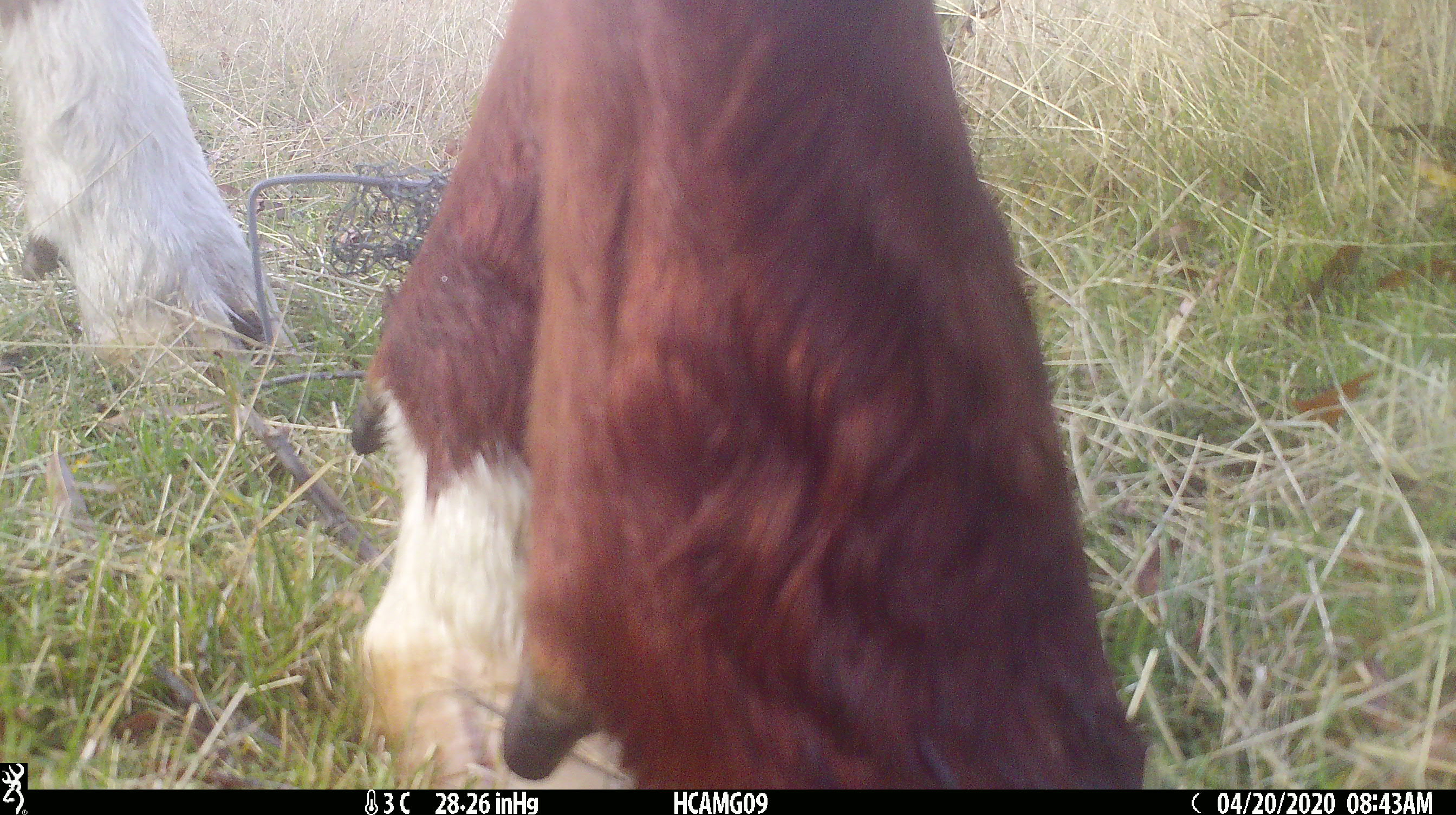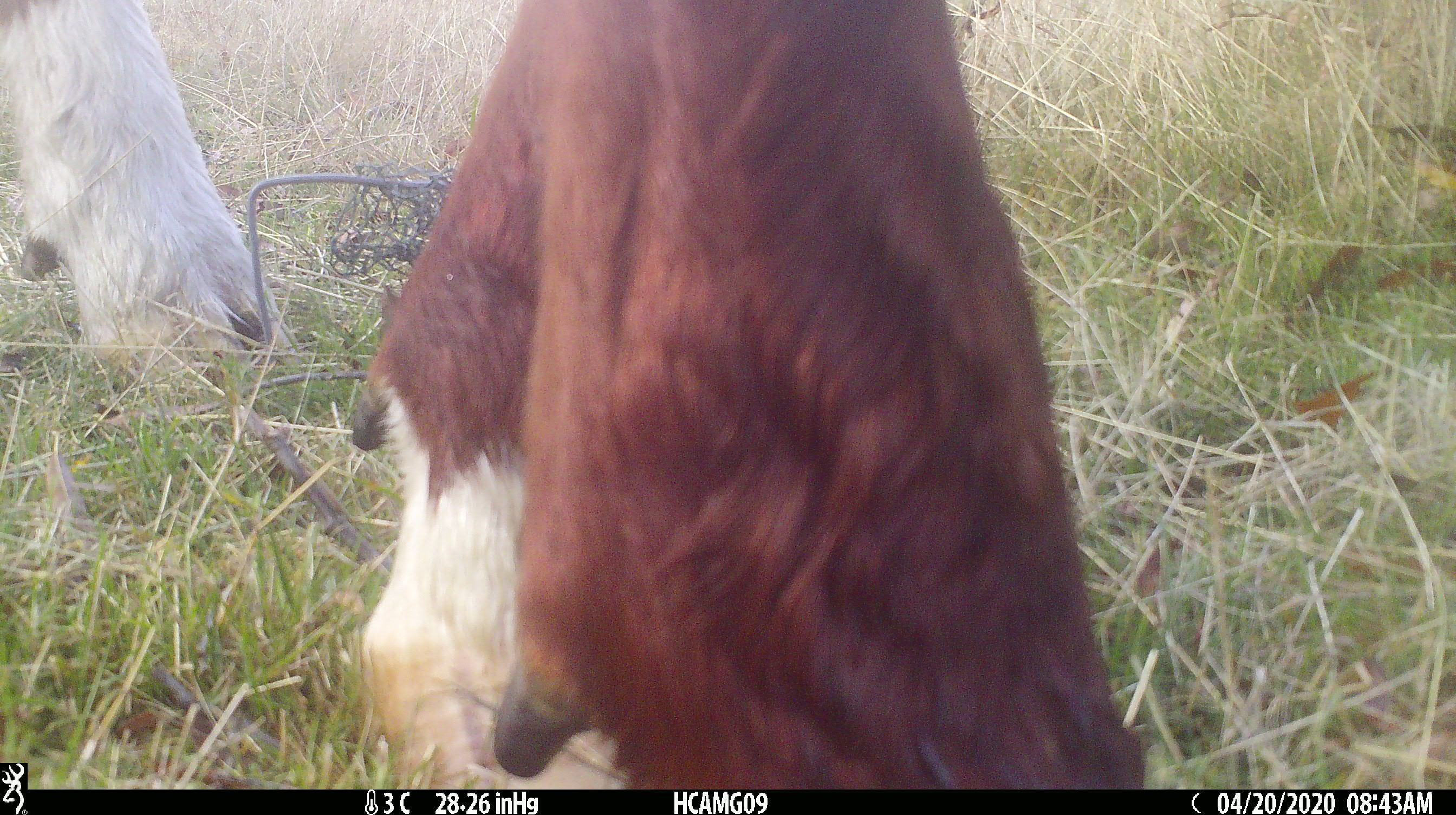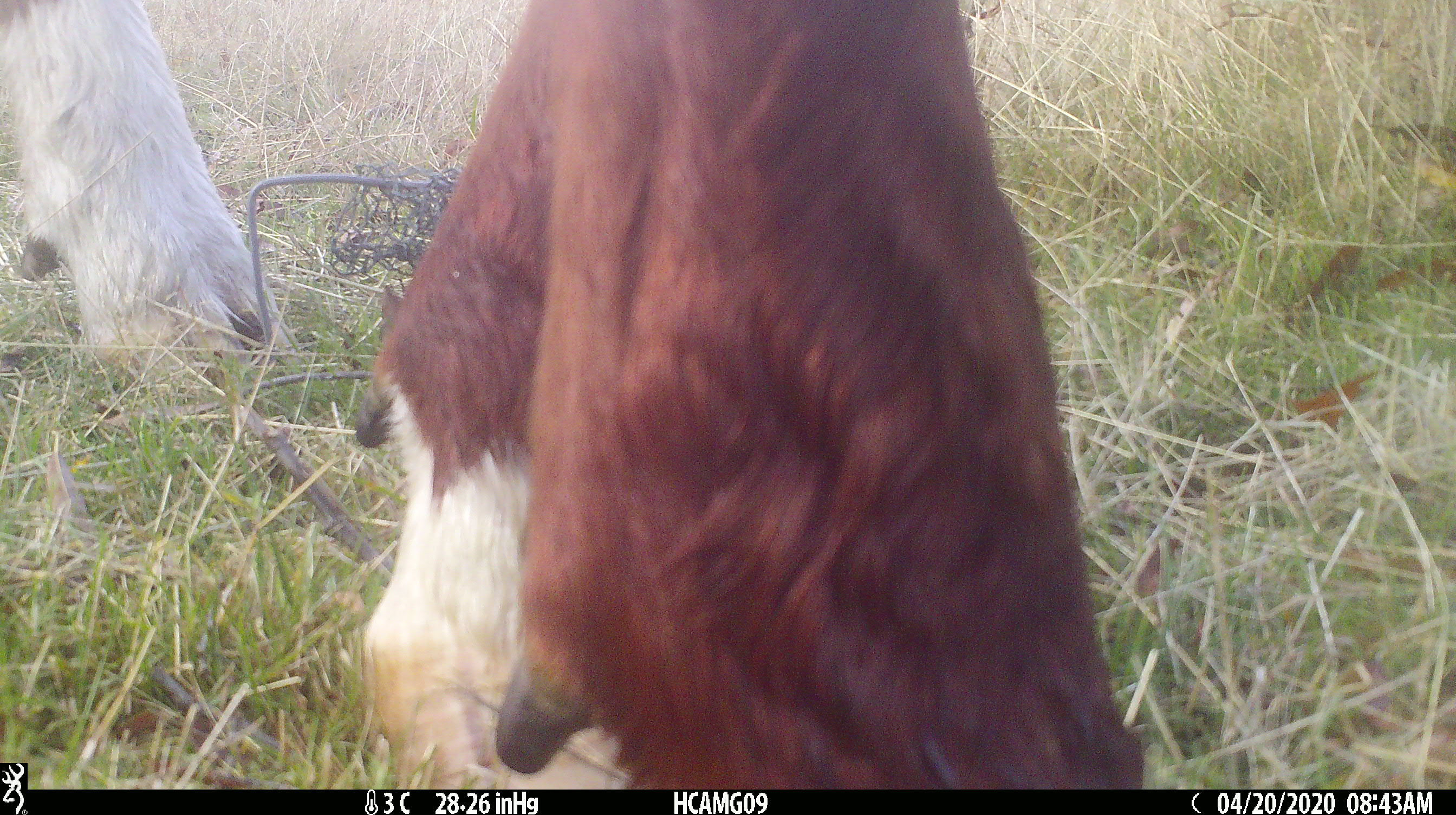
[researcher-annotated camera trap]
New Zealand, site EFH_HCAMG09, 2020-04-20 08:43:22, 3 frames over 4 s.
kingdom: Animalia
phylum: Chordata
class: Mammalia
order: Artiodactyla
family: Bovidae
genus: Bos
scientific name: Bos taurus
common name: domestic cow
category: cow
Cow (domestic cow) (Bos taurus).